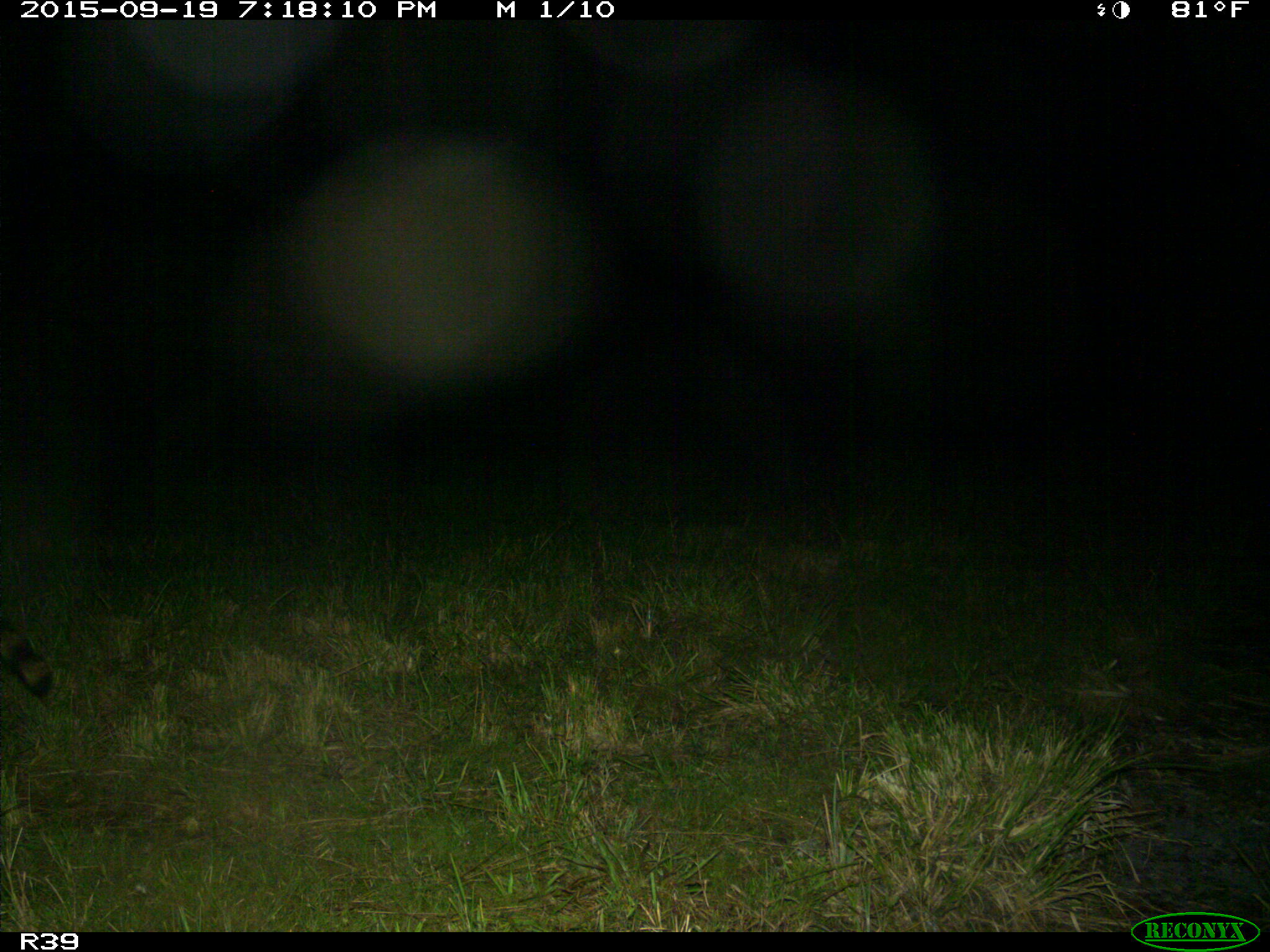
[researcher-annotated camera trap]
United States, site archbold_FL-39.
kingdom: Animalia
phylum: Chordata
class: Mammalia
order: Cingulata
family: Dasypodidae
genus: Dasypus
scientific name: Dasypus novemcinctus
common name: nine-banded armadillo